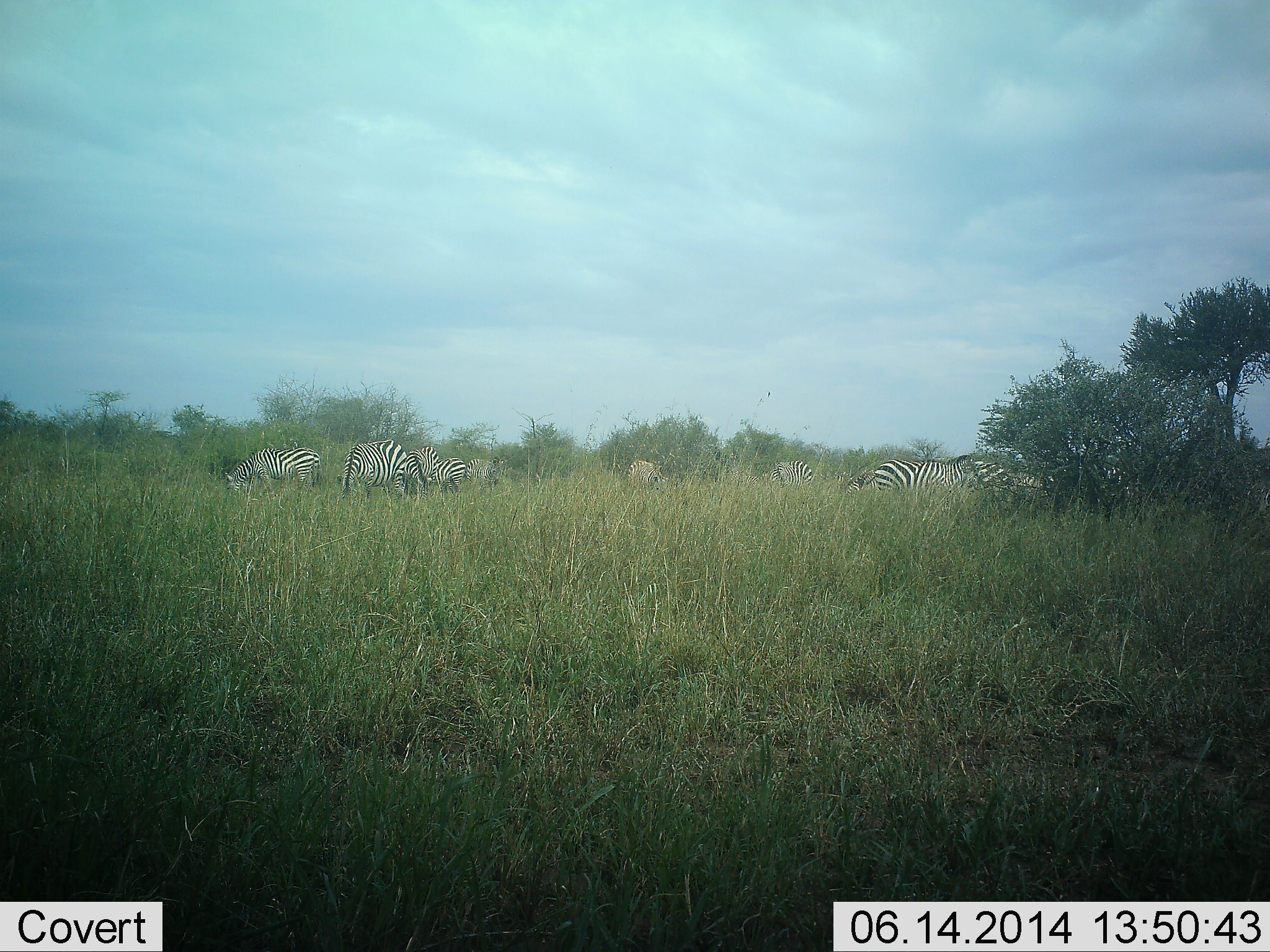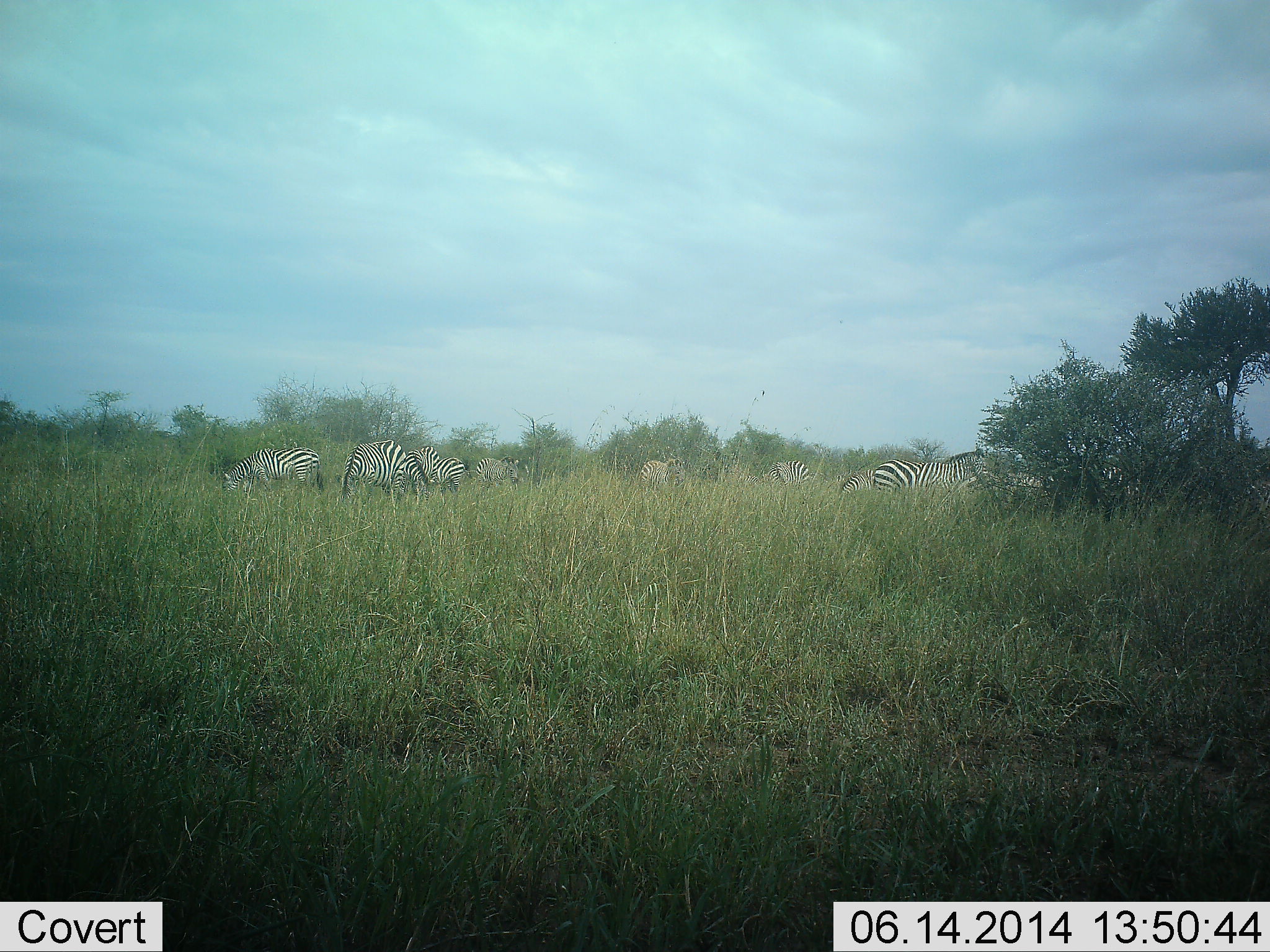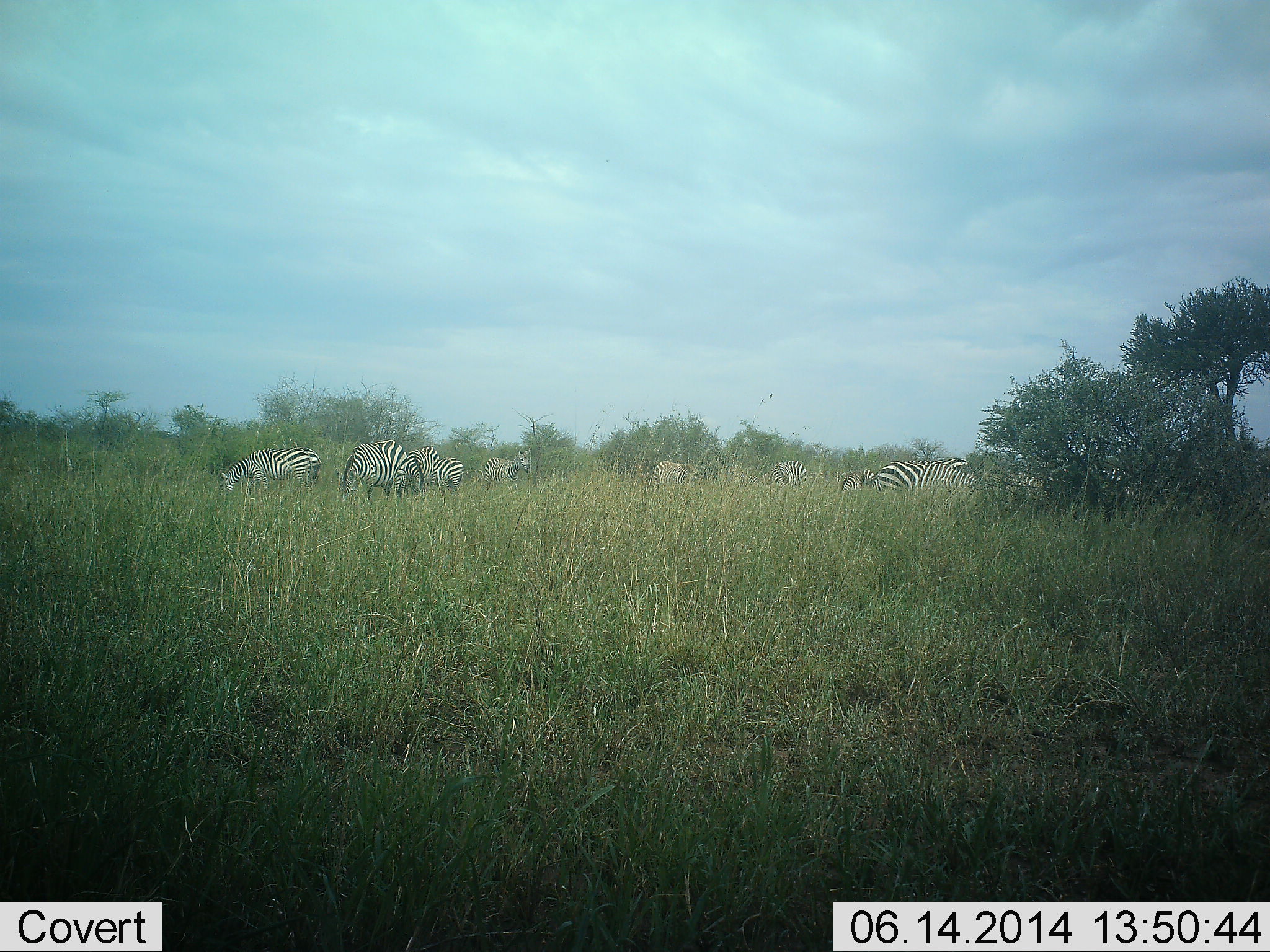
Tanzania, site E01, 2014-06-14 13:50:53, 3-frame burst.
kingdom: Animalia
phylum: Chordata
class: Mammalia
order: Perissodactyla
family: Equidae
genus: Equus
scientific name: Equus quagga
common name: plains zebra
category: zebra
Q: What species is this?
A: Zebra (plains zebra) (Equus quagga).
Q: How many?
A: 9.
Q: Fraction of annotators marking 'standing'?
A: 50%.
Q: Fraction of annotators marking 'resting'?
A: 0%.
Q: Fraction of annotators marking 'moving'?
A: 30%.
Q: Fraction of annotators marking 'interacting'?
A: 10%.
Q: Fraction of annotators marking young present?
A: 0%.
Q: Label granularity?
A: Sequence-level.